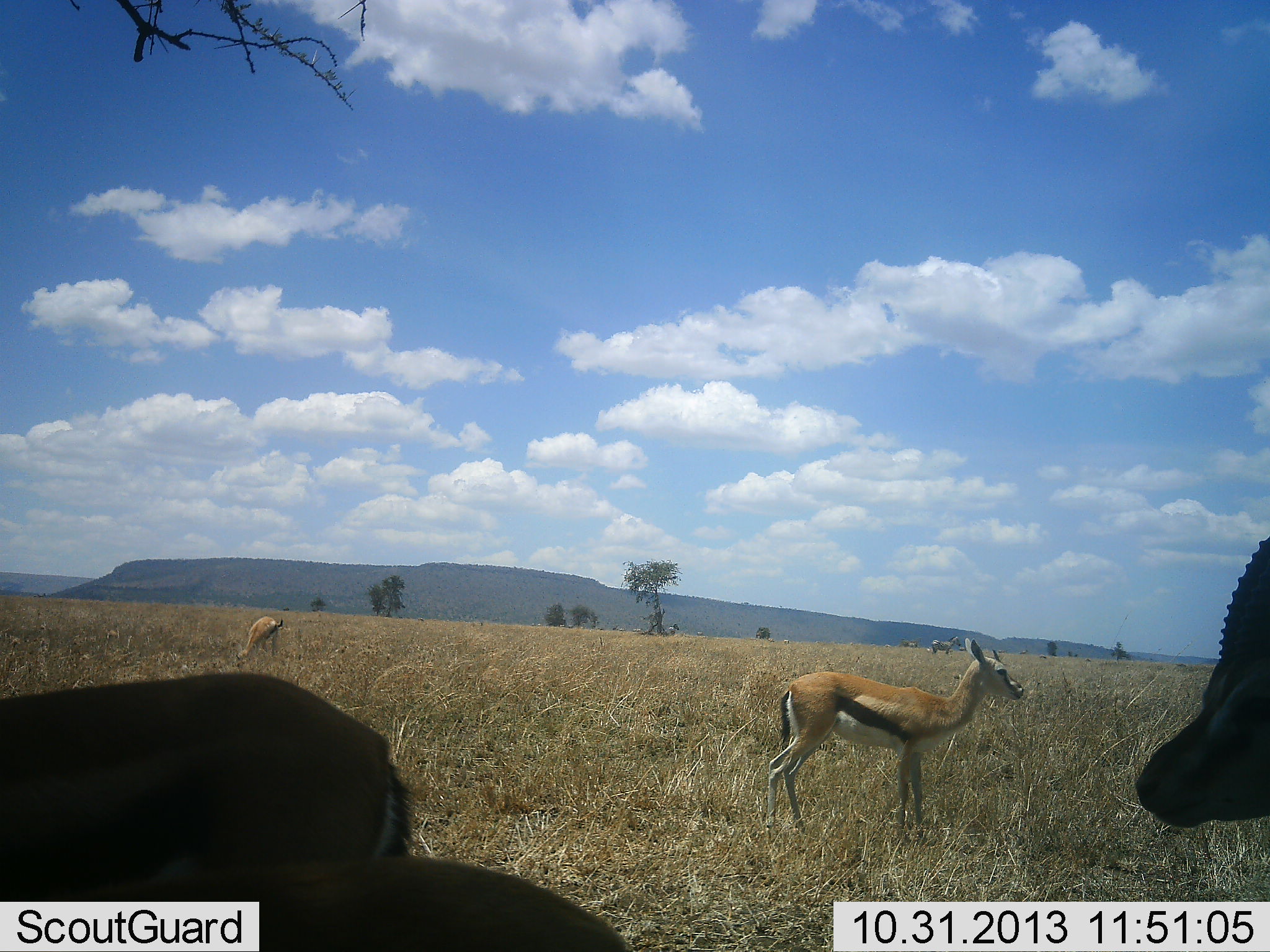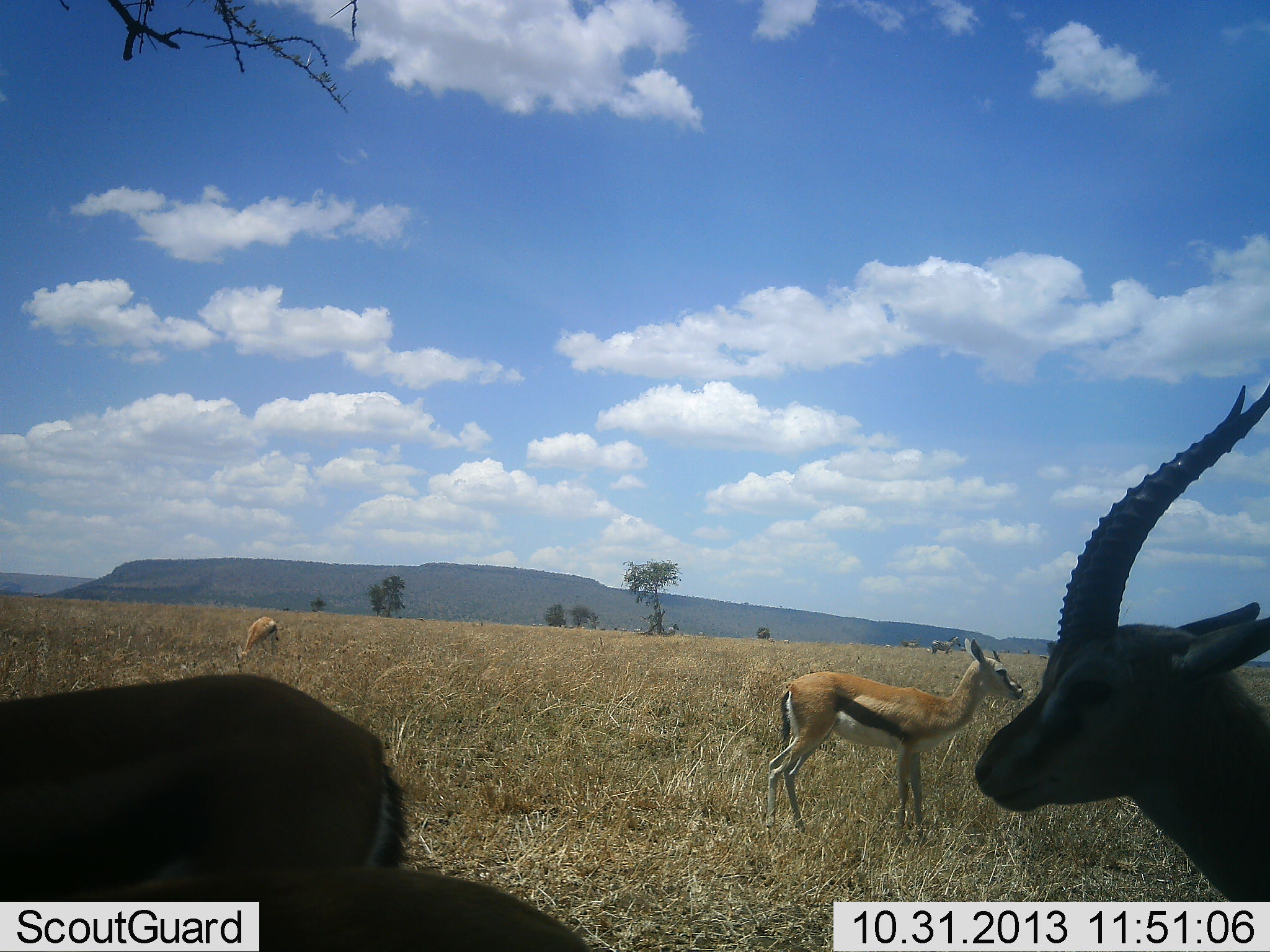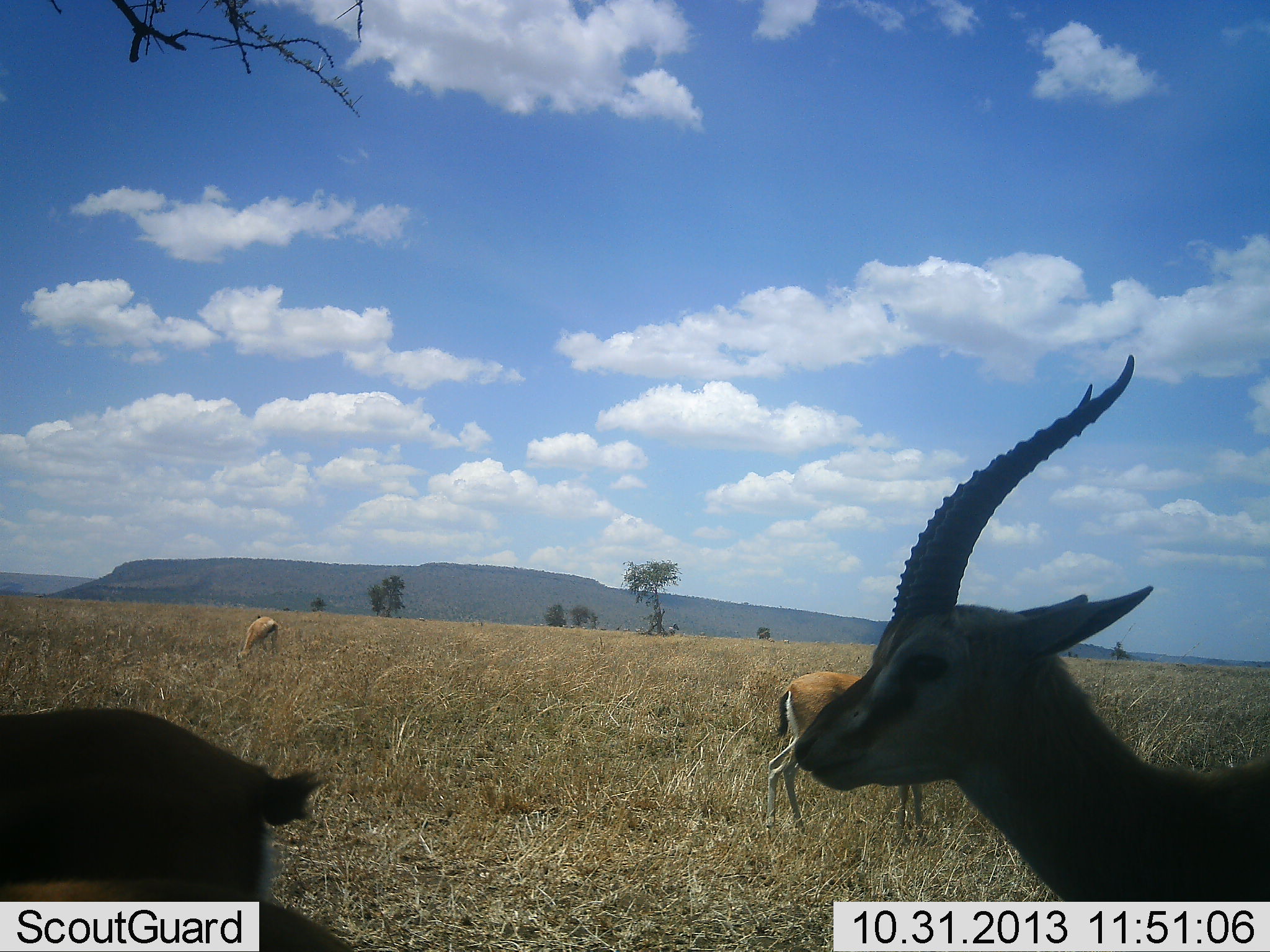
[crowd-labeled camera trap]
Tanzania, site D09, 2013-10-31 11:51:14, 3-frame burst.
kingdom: Animalia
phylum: Chordata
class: Mammalia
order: Artiodactyla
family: Bovidae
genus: Eudorcas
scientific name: Eudorcas thomsonii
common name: thomson's gazelle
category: gazellethomsons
Gazellethomsons (thomson's gazelle) (Eudorcas thomsonii), count 4. Behavior (volunteer vote fractions): standing 85%, resting 10%, moving 41%, interacting 2%. Young present (vote fraction): 5%. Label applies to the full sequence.